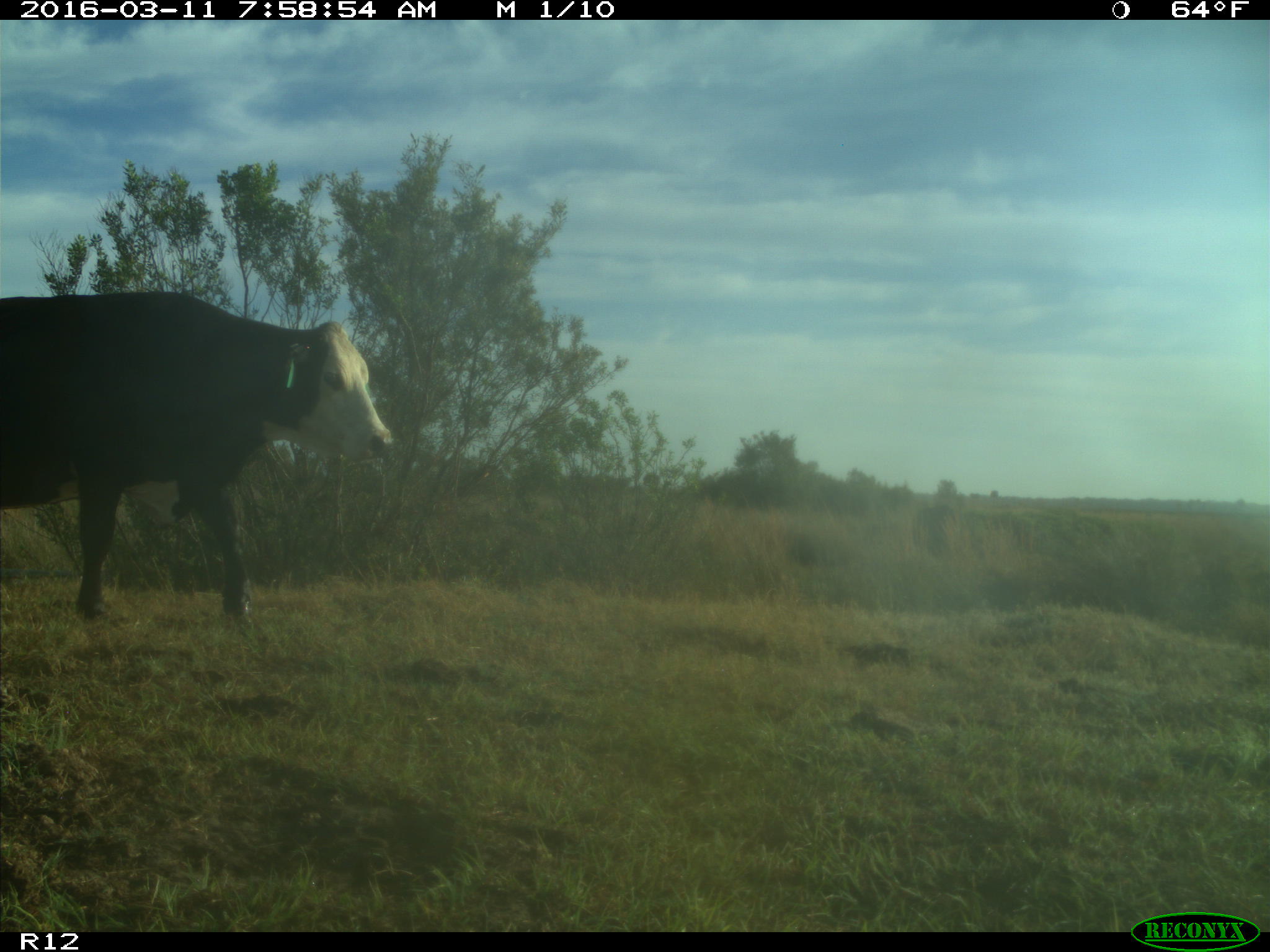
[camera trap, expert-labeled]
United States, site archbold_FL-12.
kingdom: Animalia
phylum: Chordata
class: Mammalia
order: Artiodactyla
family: Bovidae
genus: Bos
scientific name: Bos taurus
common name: domestic cow